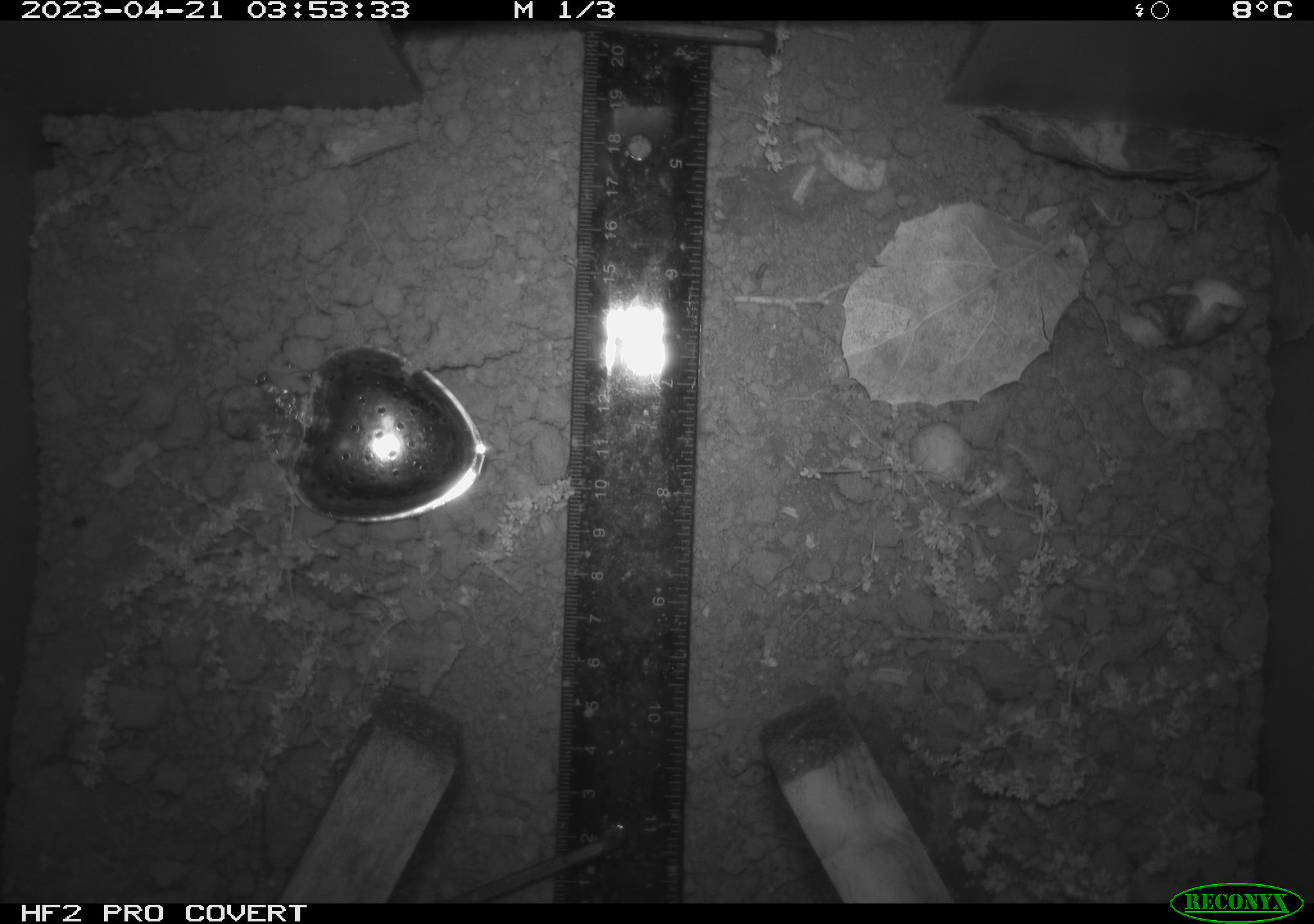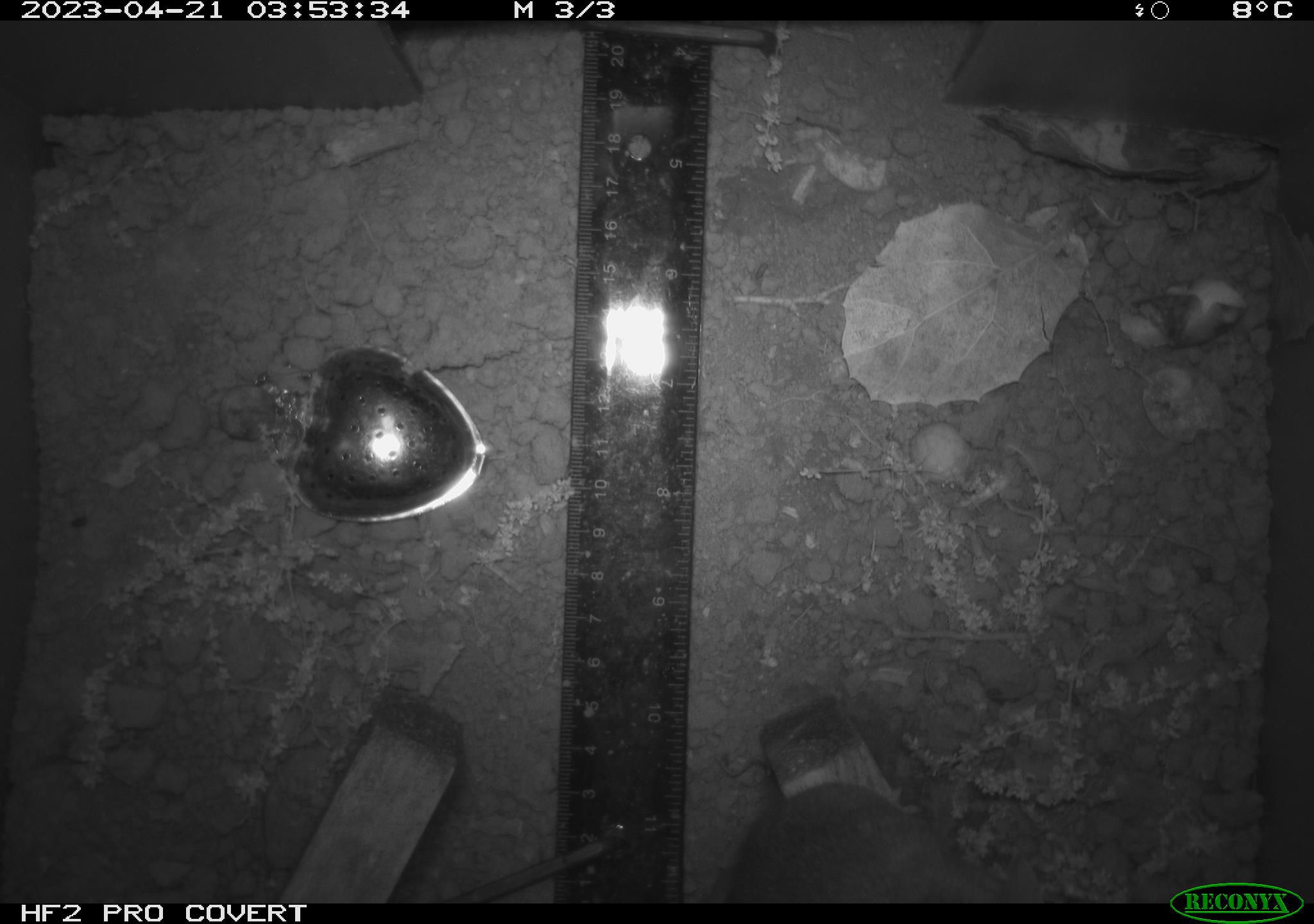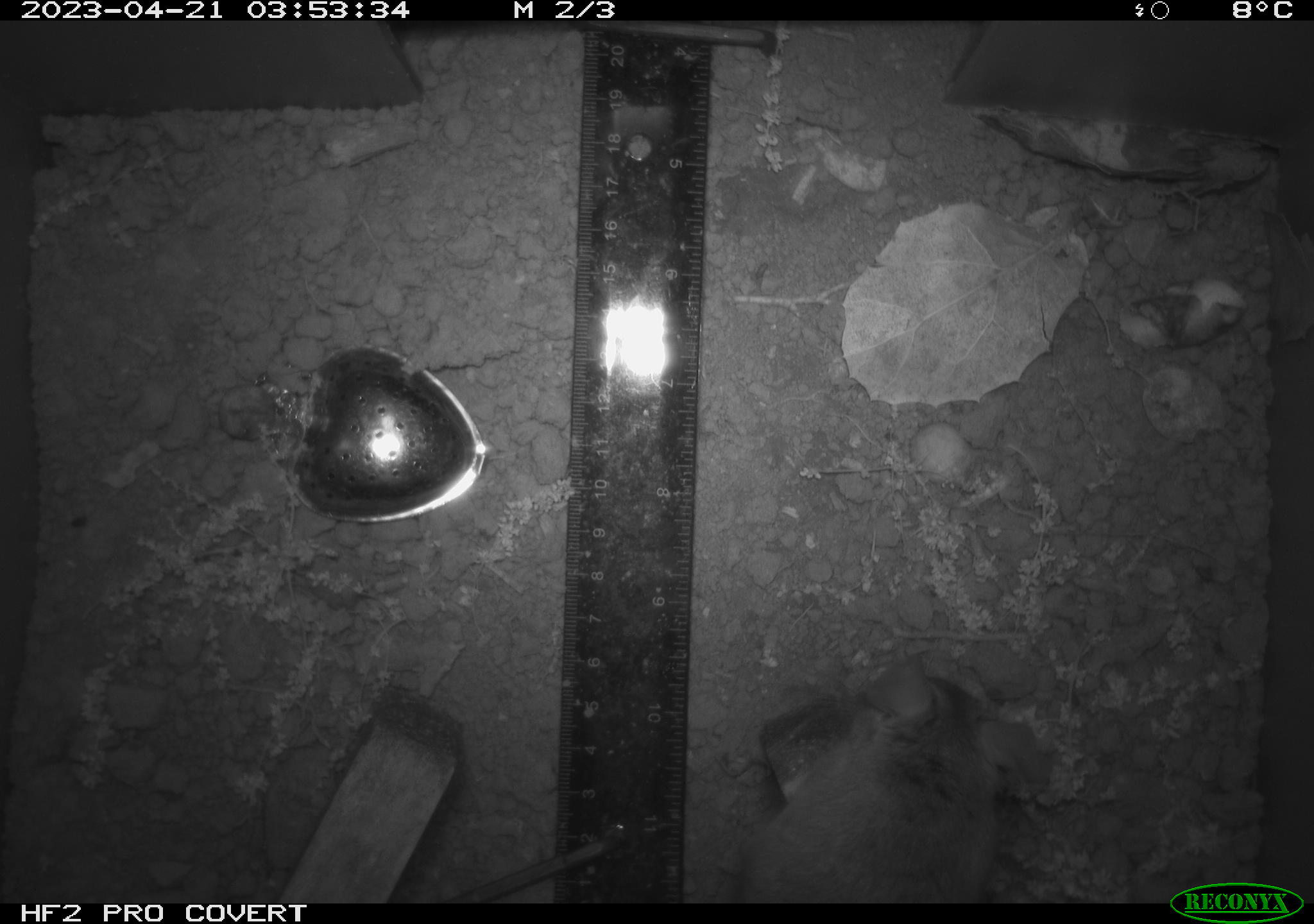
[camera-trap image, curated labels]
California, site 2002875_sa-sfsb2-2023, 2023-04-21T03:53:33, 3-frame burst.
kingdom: Animalia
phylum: Chordata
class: Mammalia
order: Rodentia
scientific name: Rodentia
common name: mouse species